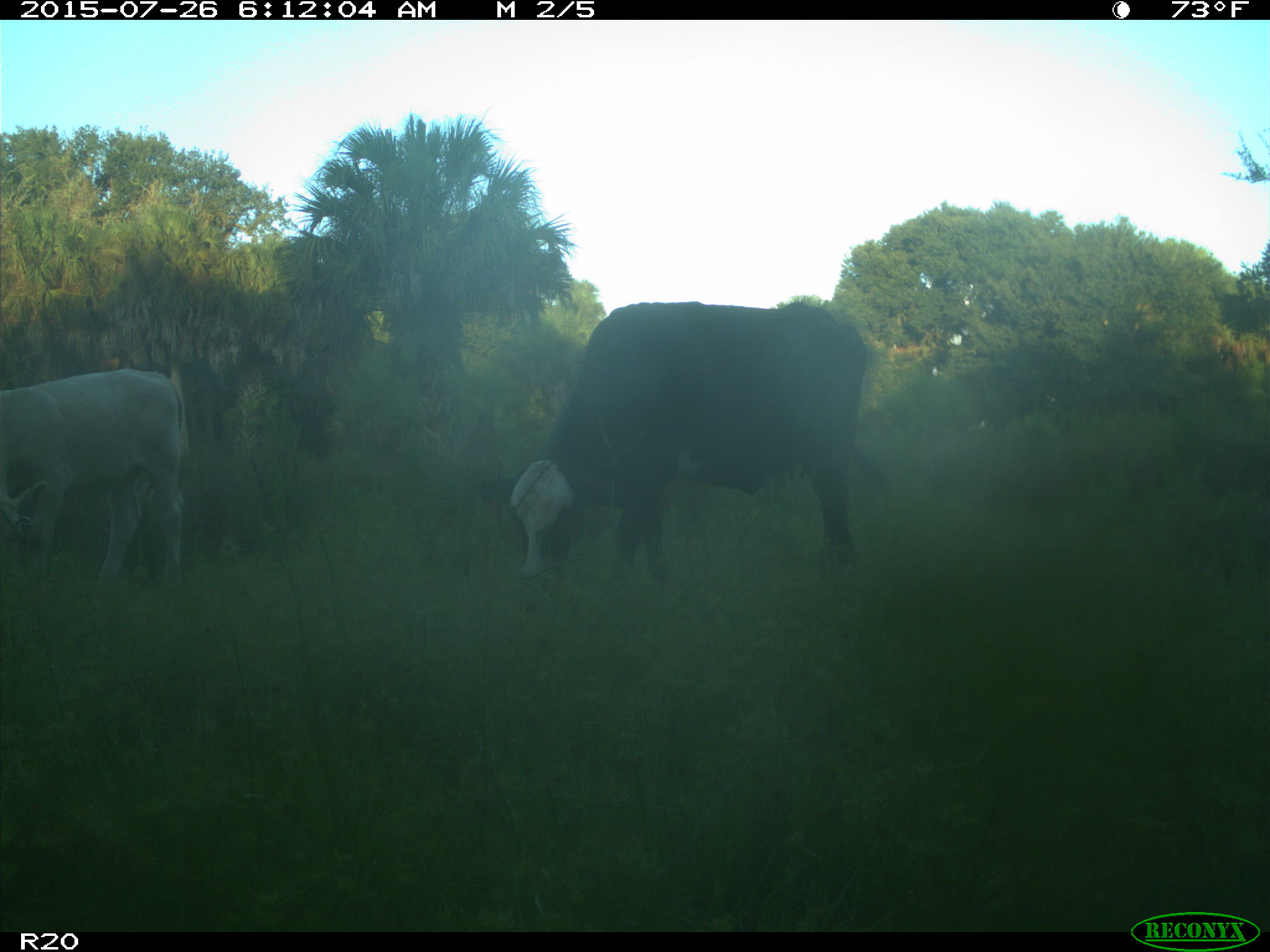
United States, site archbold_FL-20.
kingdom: Animalia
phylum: Chordata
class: Mammalia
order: Artiodactyla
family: Bovidae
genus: Bos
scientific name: Bos taurus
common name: domestic cow